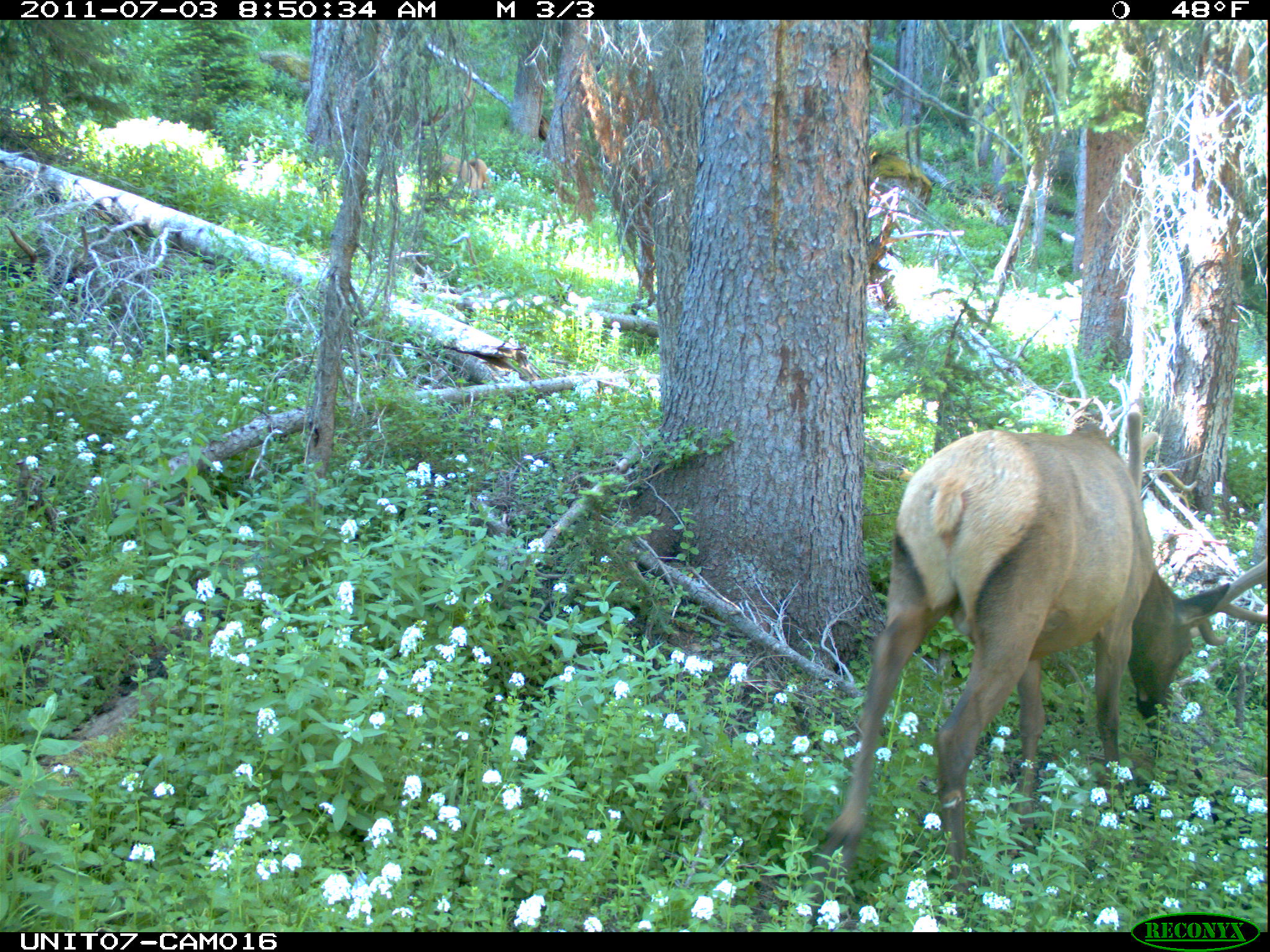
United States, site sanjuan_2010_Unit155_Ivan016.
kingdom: Animalia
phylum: Chordata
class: Mammalia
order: Artiodactyla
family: Cervidae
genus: Cervus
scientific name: Cervus elaphus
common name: red deer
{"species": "Cervus elaphus (red deer)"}